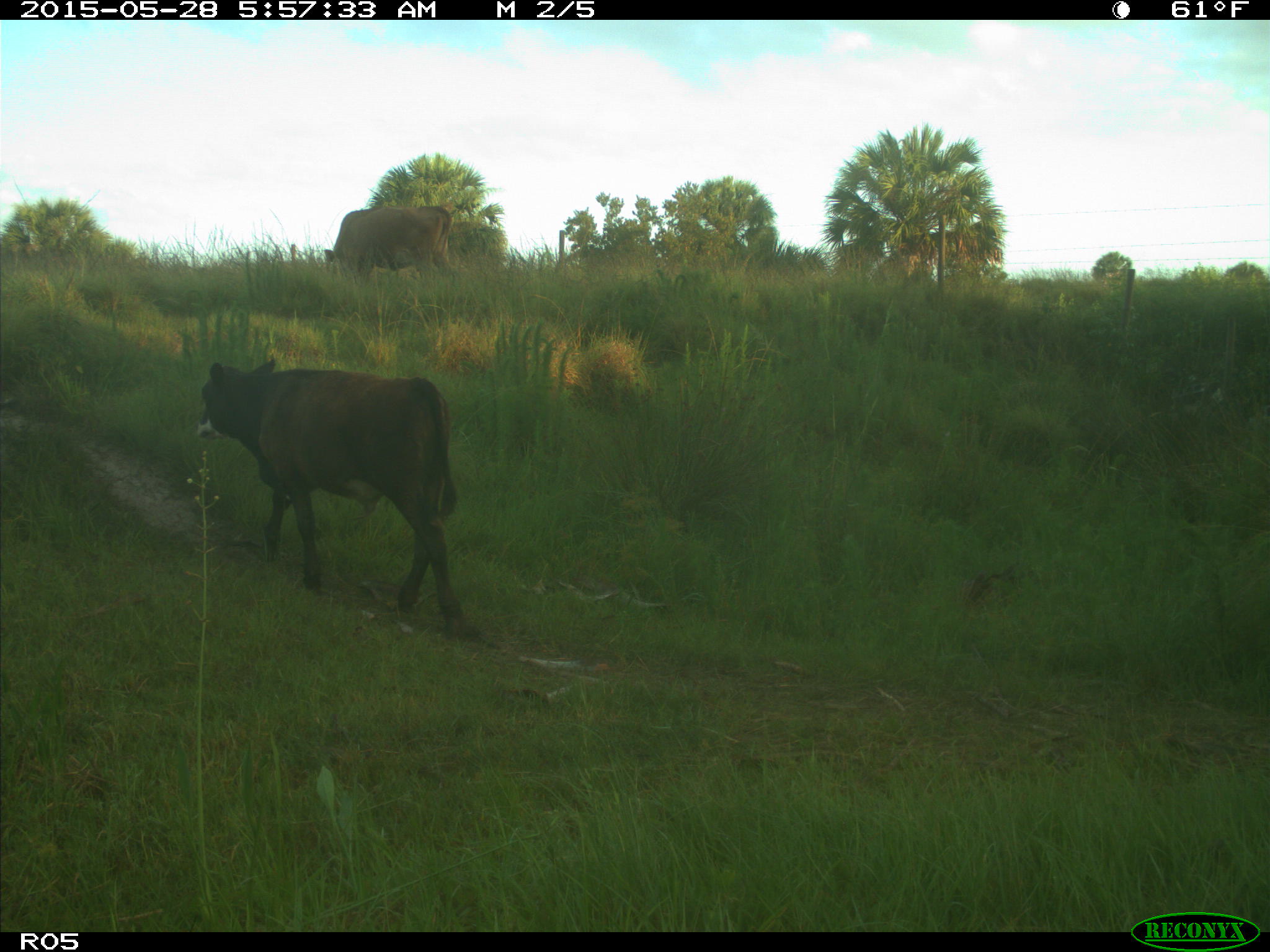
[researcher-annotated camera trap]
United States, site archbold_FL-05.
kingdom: Animalia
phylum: Chordata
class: Mammalia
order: Artiodactyla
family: Bovidae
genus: Bos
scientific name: Bos taurus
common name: domestic cow